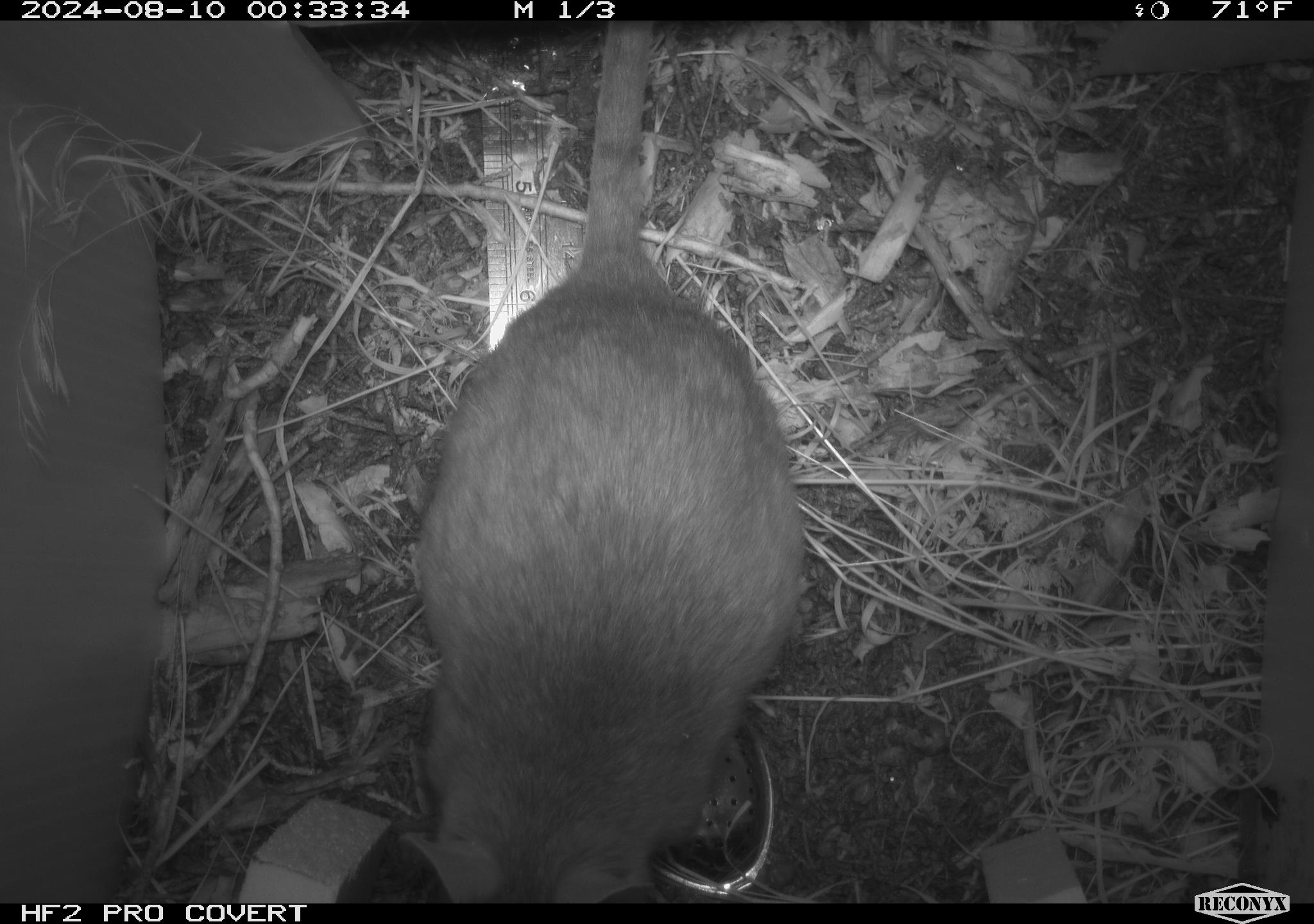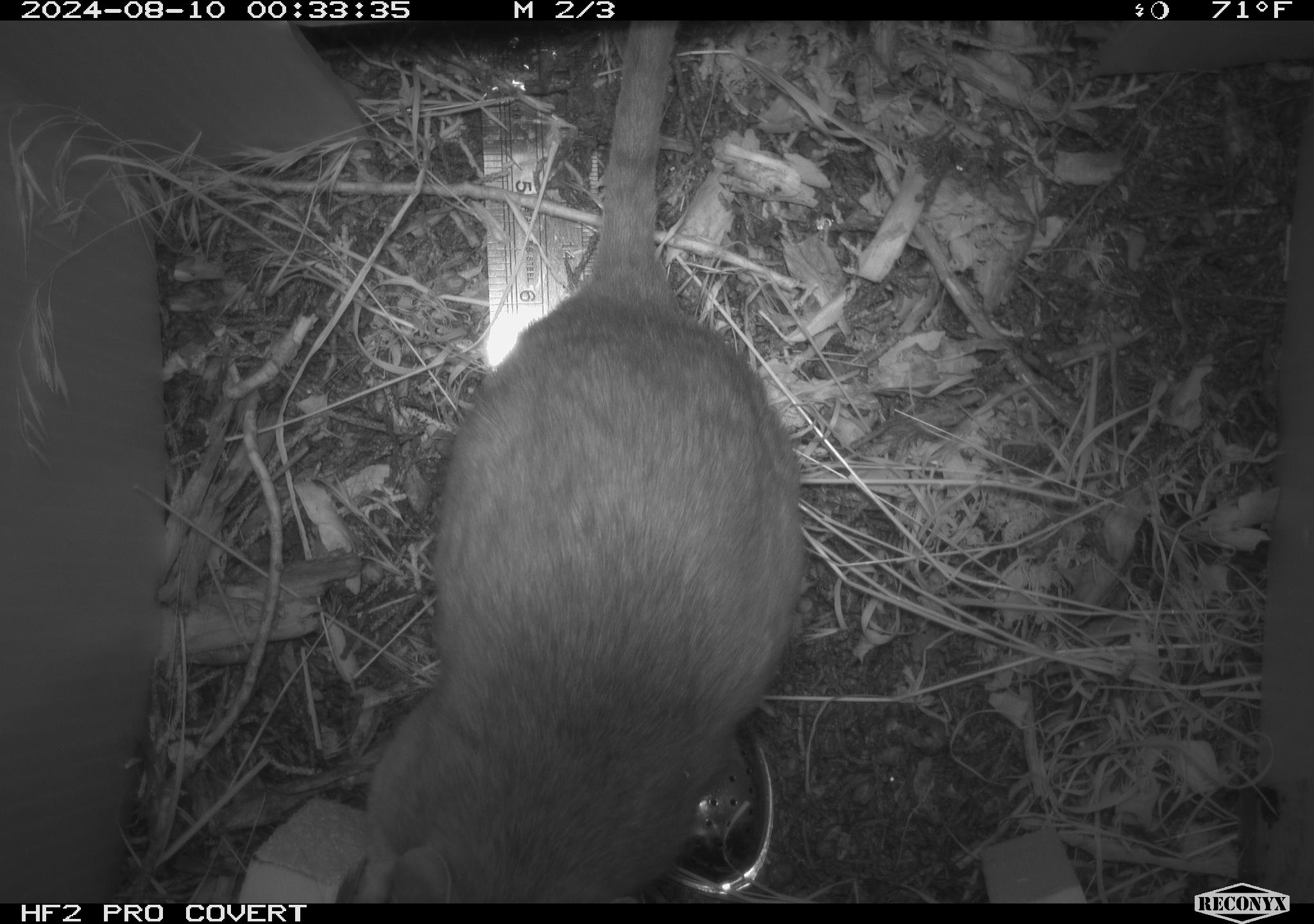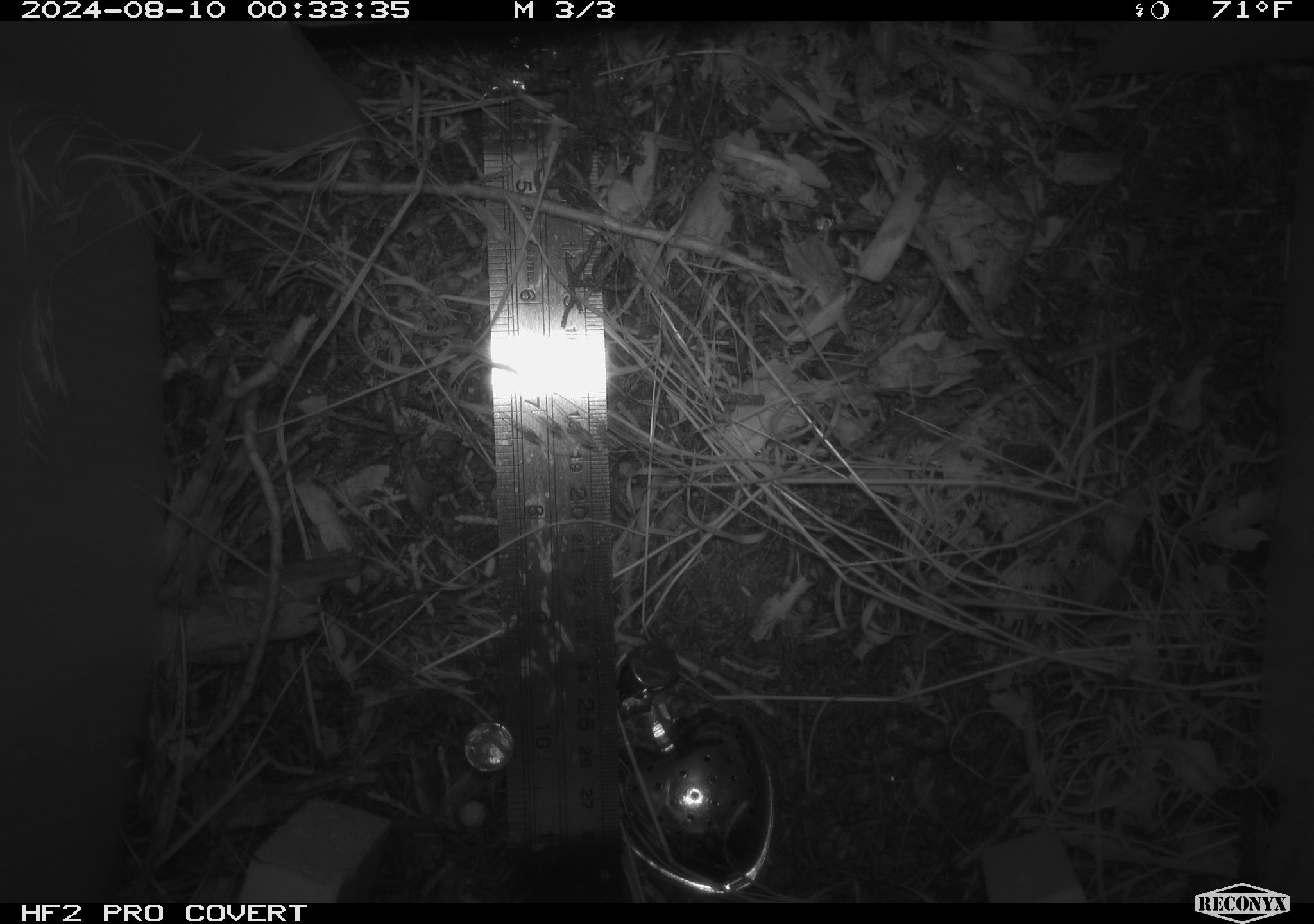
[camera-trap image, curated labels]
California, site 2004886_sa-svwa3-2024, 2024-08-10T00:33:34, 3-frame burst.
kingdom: Animalia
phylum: Chordata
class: Mammalia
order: Rodentia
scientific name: Rodentia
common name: woodrat or rat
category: woodrat or rat species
Woodrat or rat species (woodrat or rat) (Rodentia).